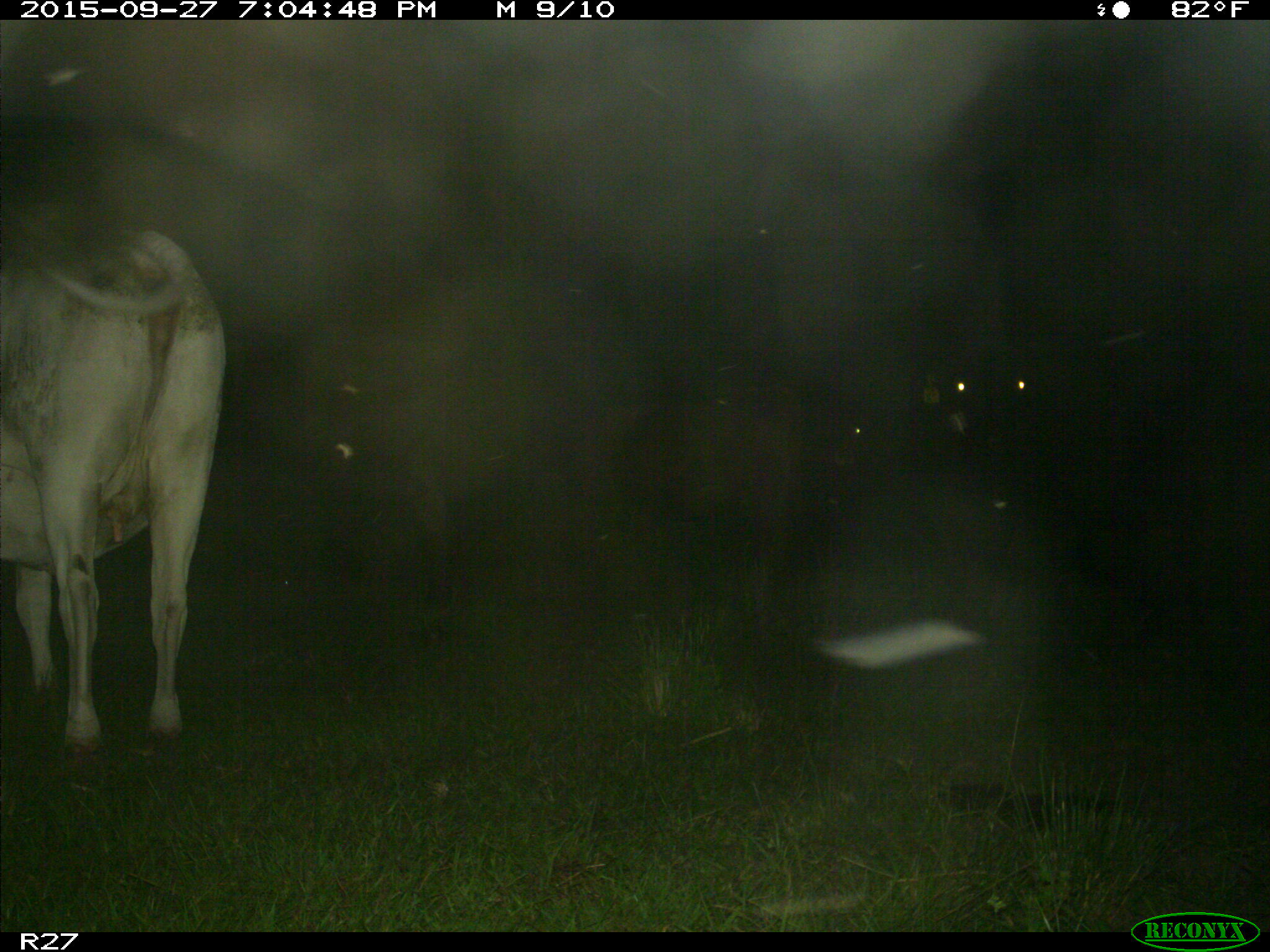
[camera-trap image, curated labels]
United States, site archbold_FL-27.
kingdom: Animalia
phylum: Chordata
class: Mammalia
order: Artiodactyla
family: Bovidae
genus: Bos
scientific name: Bos taurus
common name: domestic cow